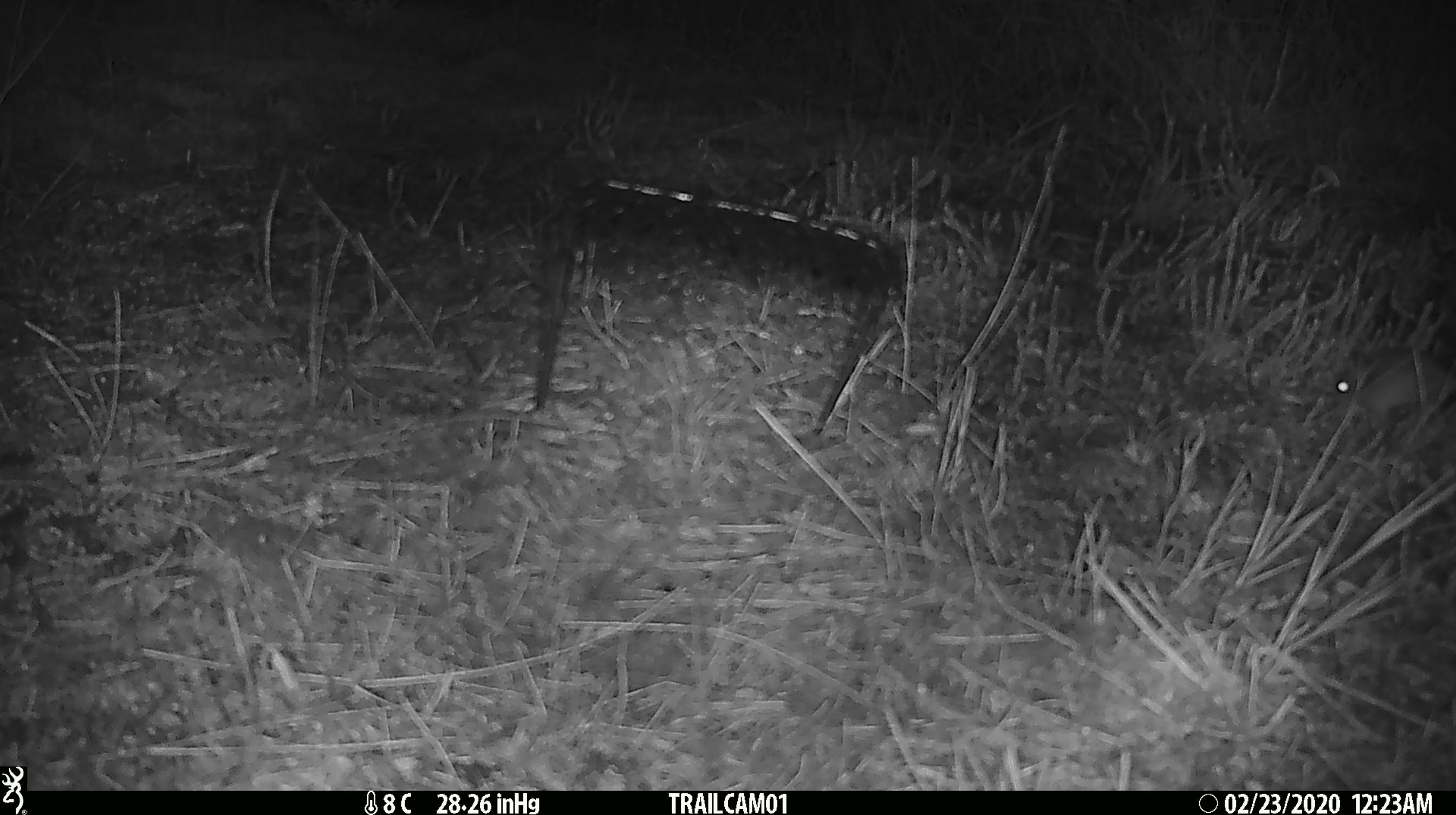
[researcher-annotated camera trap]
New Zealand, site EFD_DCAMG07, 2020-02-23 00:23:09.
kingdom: Animalia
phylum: Chordata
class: Mammalia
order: Rodentia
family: Muridae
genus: Mus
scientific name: Mus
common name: mouse